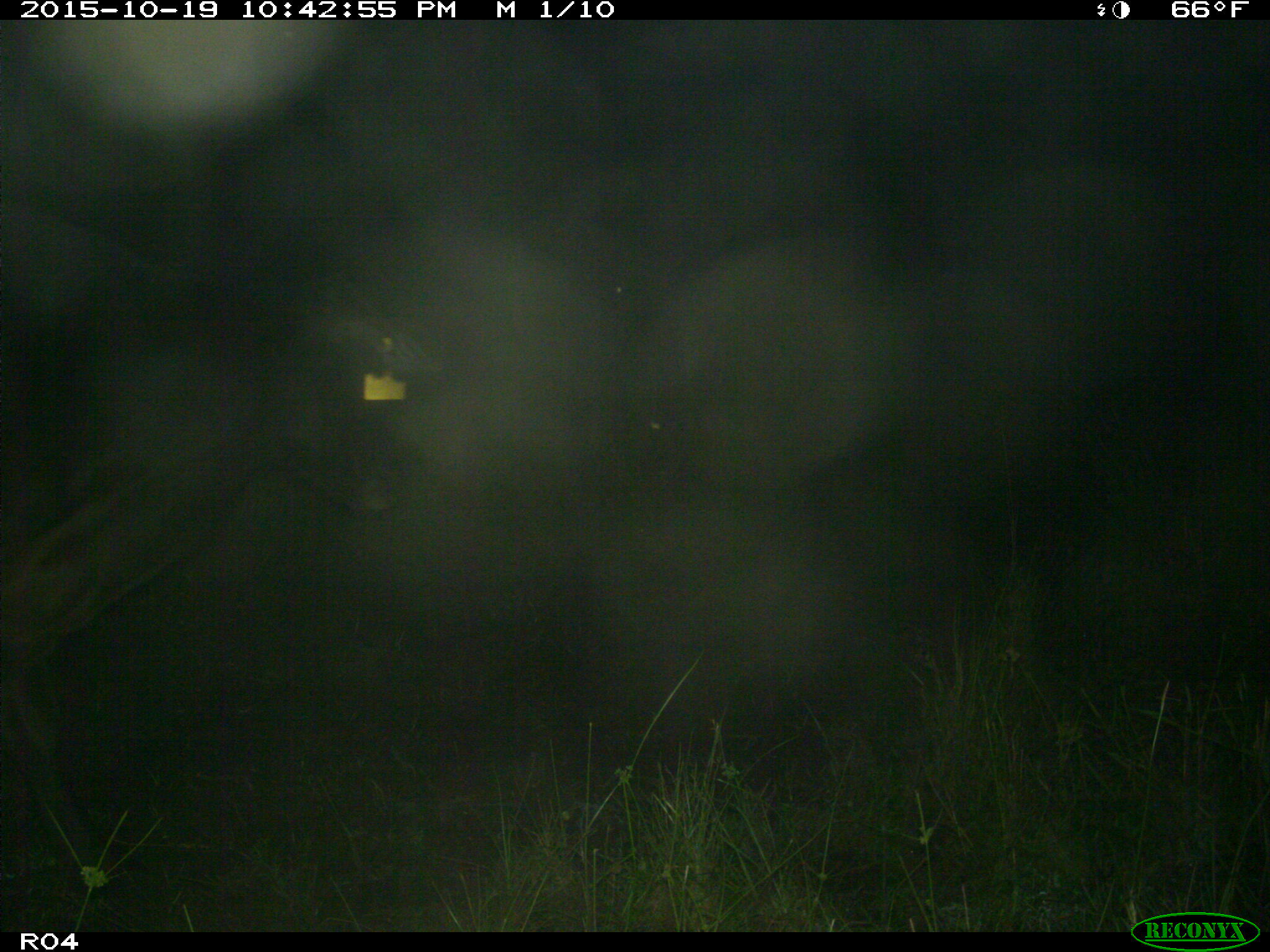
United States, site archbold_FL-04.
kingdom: Animalia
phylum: Chordata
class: Mammalia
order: Artiodactyla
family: Bovidae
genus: Bos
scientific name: Bos taurus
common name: domestic cow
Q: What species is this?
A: Bos taurus (domestic cow).